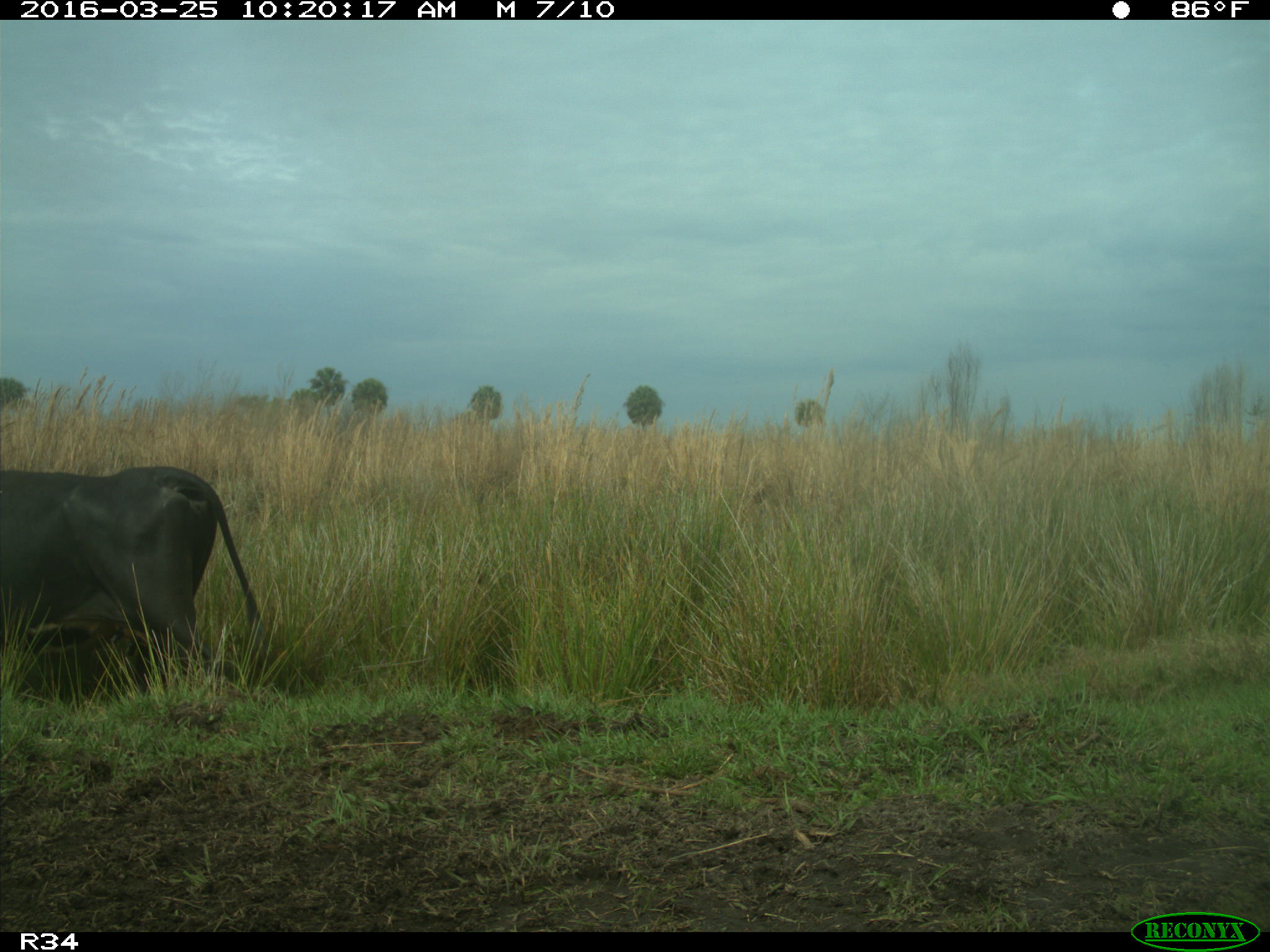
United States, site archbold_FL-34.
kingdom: Animalia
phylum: Chordata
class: Mammalia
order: Artiodactyla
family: Bovidae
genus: Bos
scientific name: Bos taurus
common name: domestic cow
Bos taurus (domestic cow).